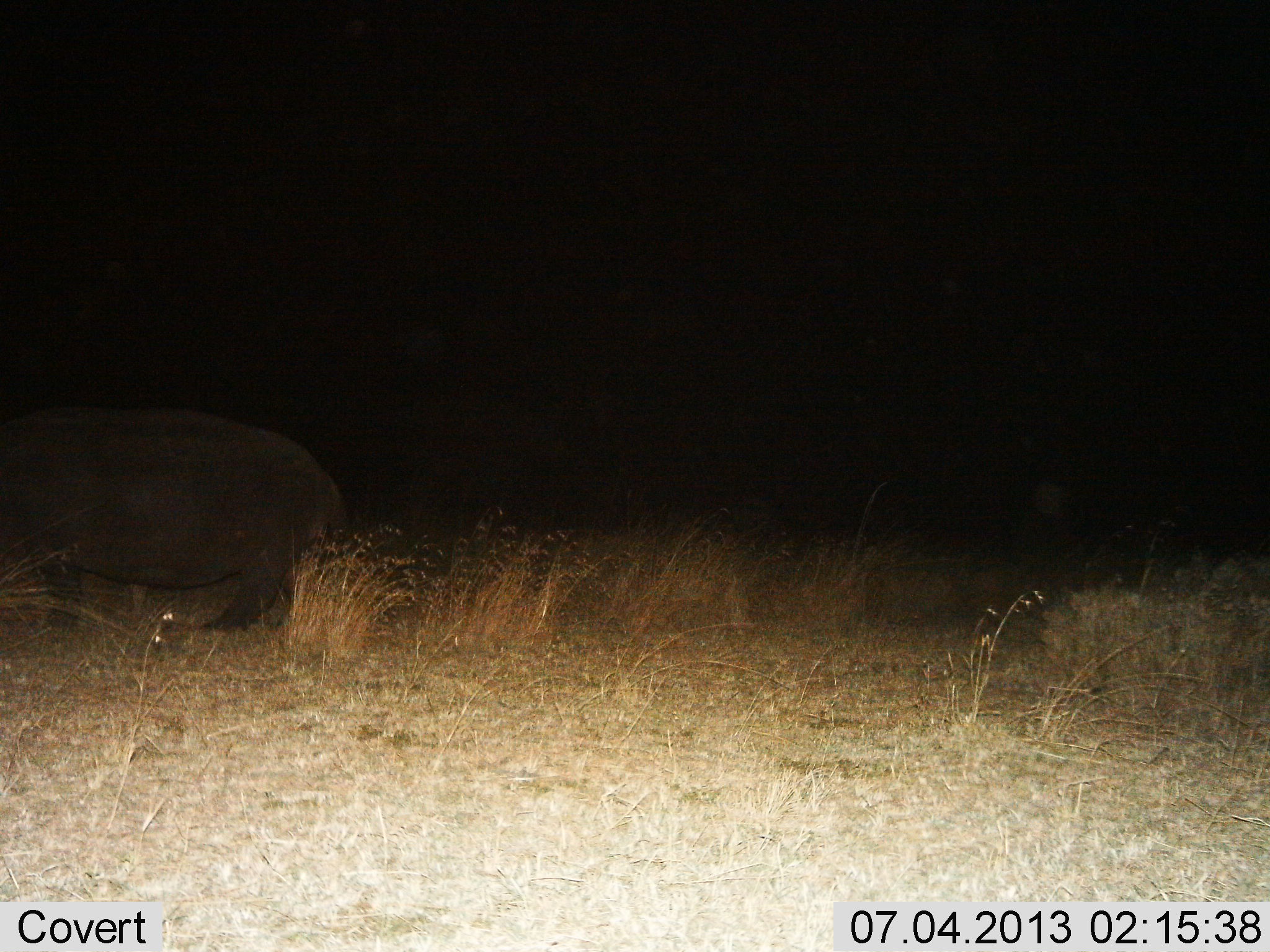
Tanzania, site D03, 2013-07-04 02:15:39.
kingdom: Animalia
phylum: Chordata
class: Mammalia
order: Artiodactyla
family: Hippopotamidae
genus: Hippopotamus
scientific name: Hippopotamus amphibius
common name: hippopotamus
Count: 1.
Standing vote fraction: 50%.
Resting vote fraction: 0%.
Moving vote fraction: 50%.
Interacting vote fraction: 0%.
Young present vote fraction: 0%.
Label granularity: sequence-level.